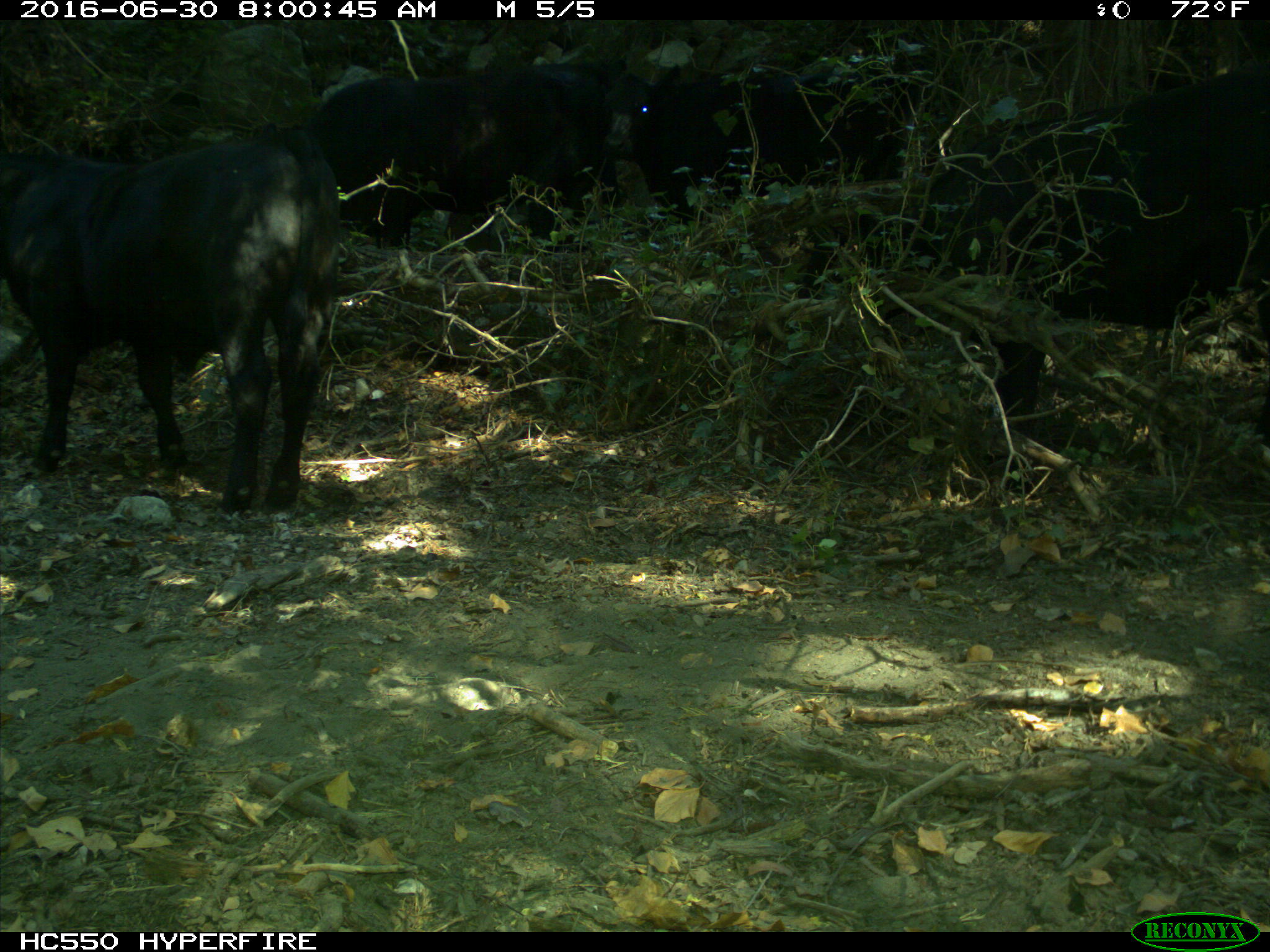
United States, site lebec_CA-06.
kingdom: Animalia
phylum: Chordata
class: Mammalia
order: Artiodactyla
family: Bovidae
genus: Bos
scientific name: Bos taurus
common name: domestic cow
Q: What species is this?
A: Bos taurus (domestic cow).